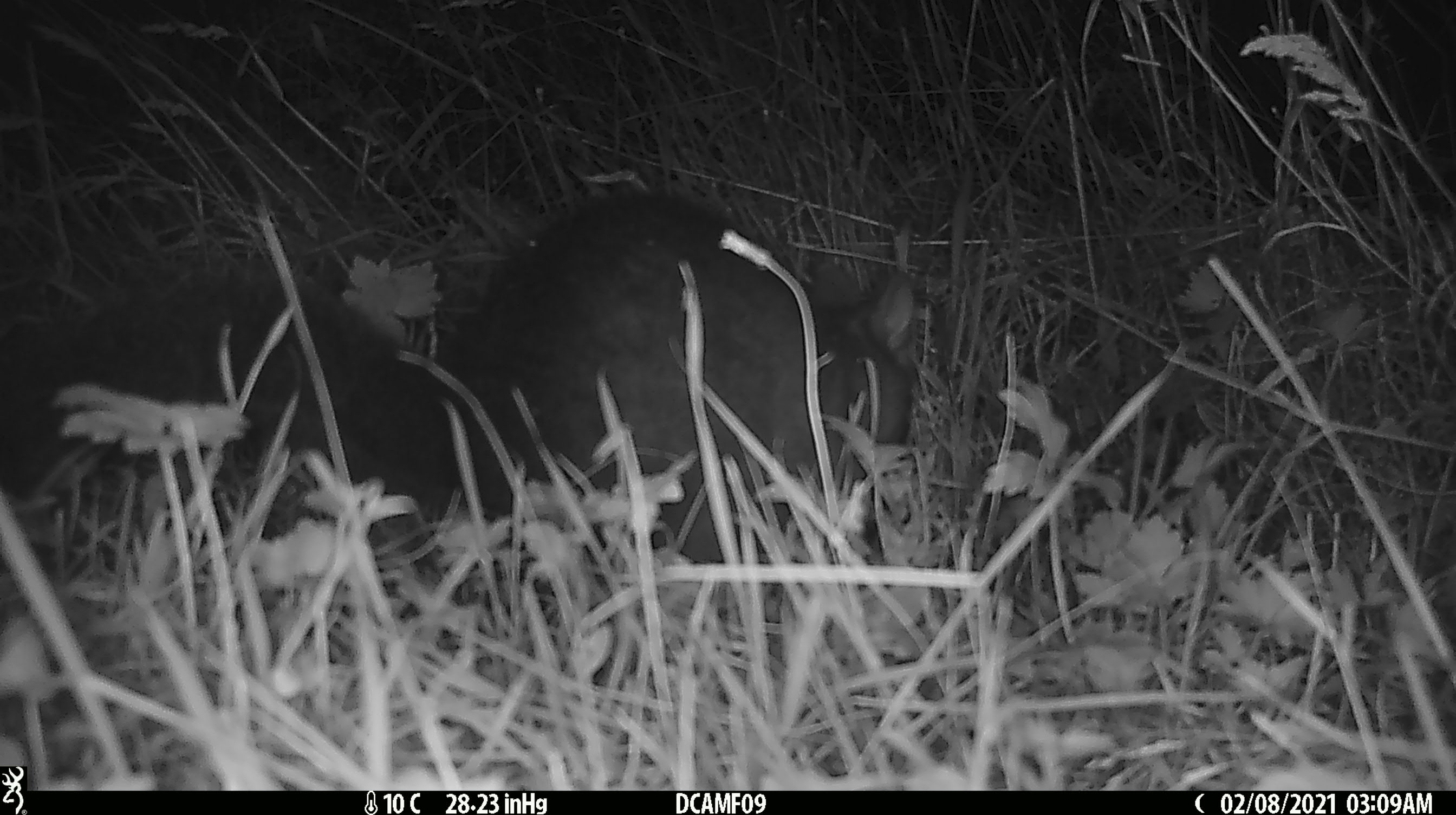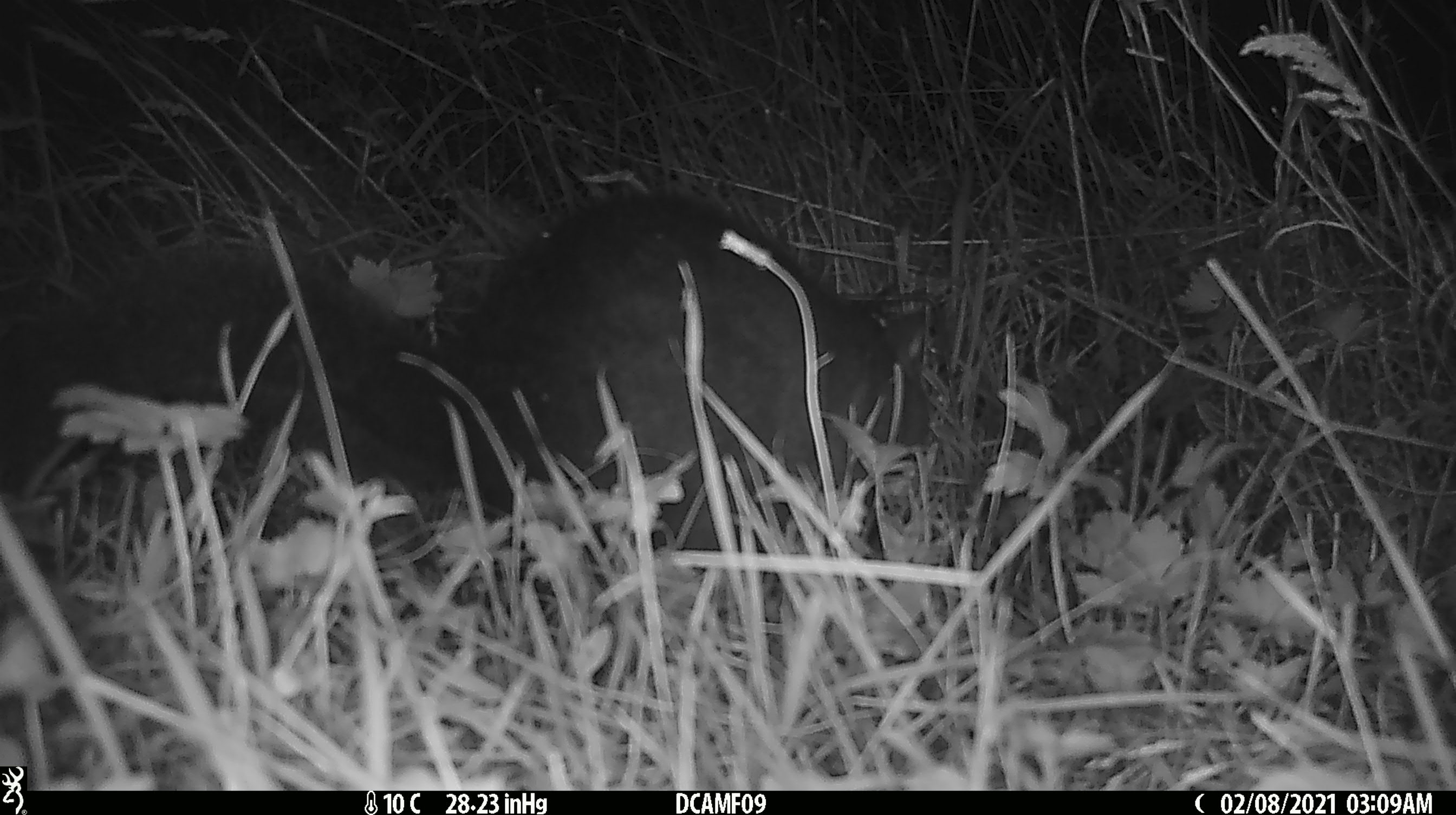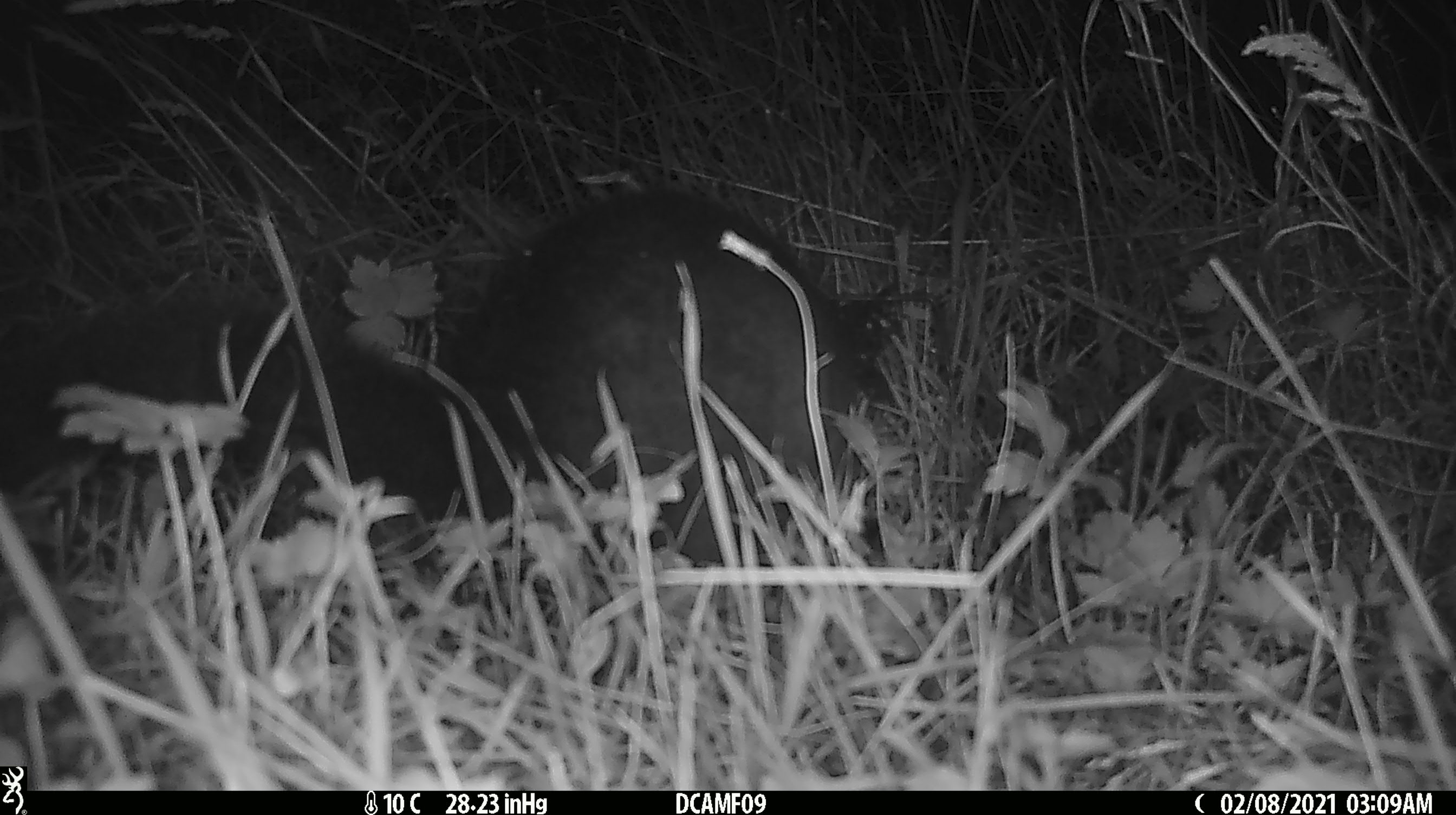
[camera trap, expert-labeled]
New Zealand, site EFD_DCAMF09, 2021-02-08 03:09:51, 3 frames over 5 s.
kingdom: Animalia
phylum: Chordata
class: Mammalia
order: Diprotodontia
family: Phalangeridae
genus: Trichosurus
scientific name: Trichosurus vulpecula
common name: common brushtail possum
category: possum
Possum (common brushtail possum) (Trichosurus vulpecula).